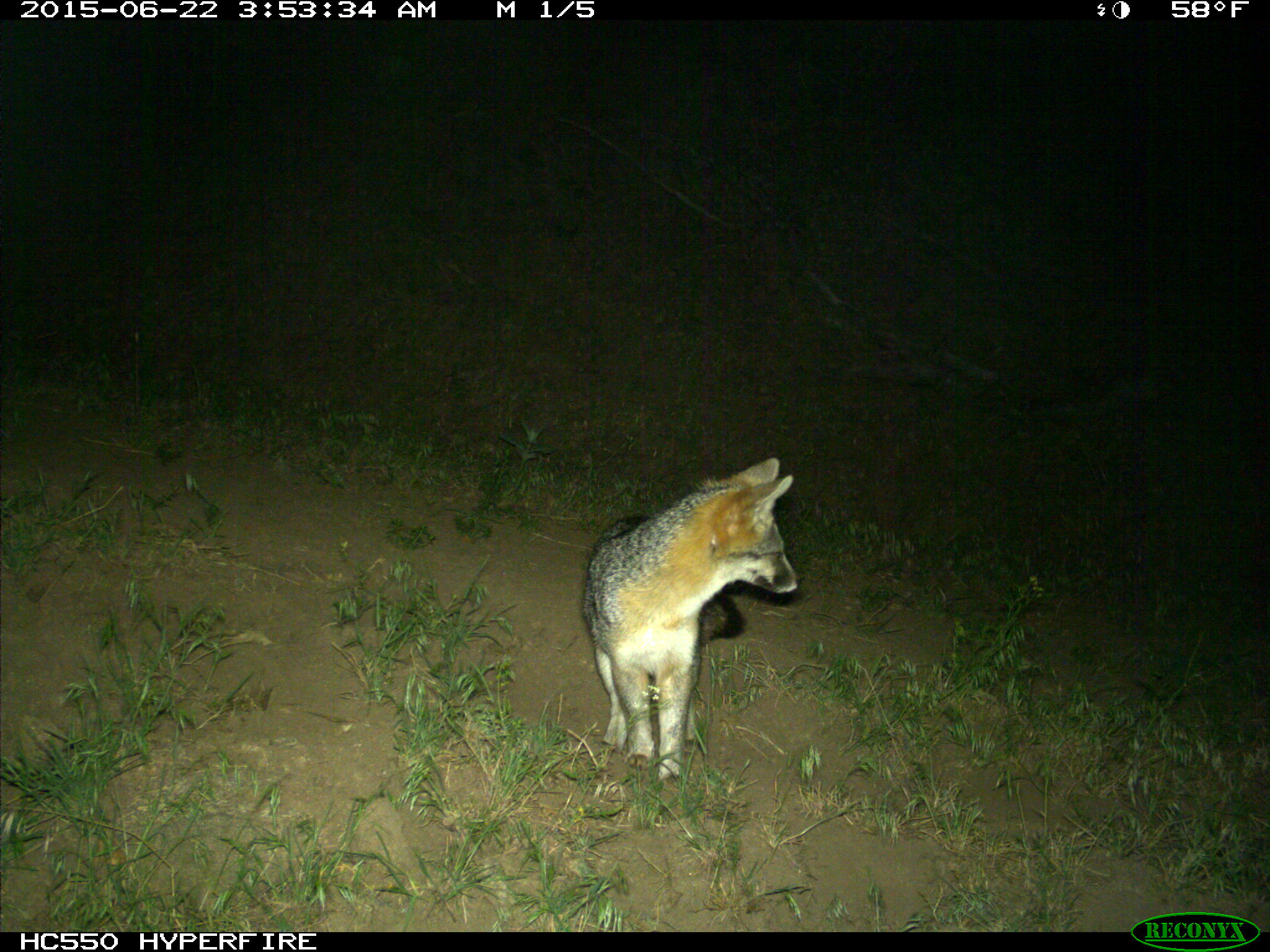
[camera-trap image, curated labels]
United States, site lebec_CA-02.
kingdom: Animalia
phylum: Chordata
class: Mammalia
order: Carnivora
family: Canidae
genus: Urocyon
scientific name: Urocyon cinereoargenteus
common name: gray fox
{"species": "Urocyon cinereoargenteus (gray fox)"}